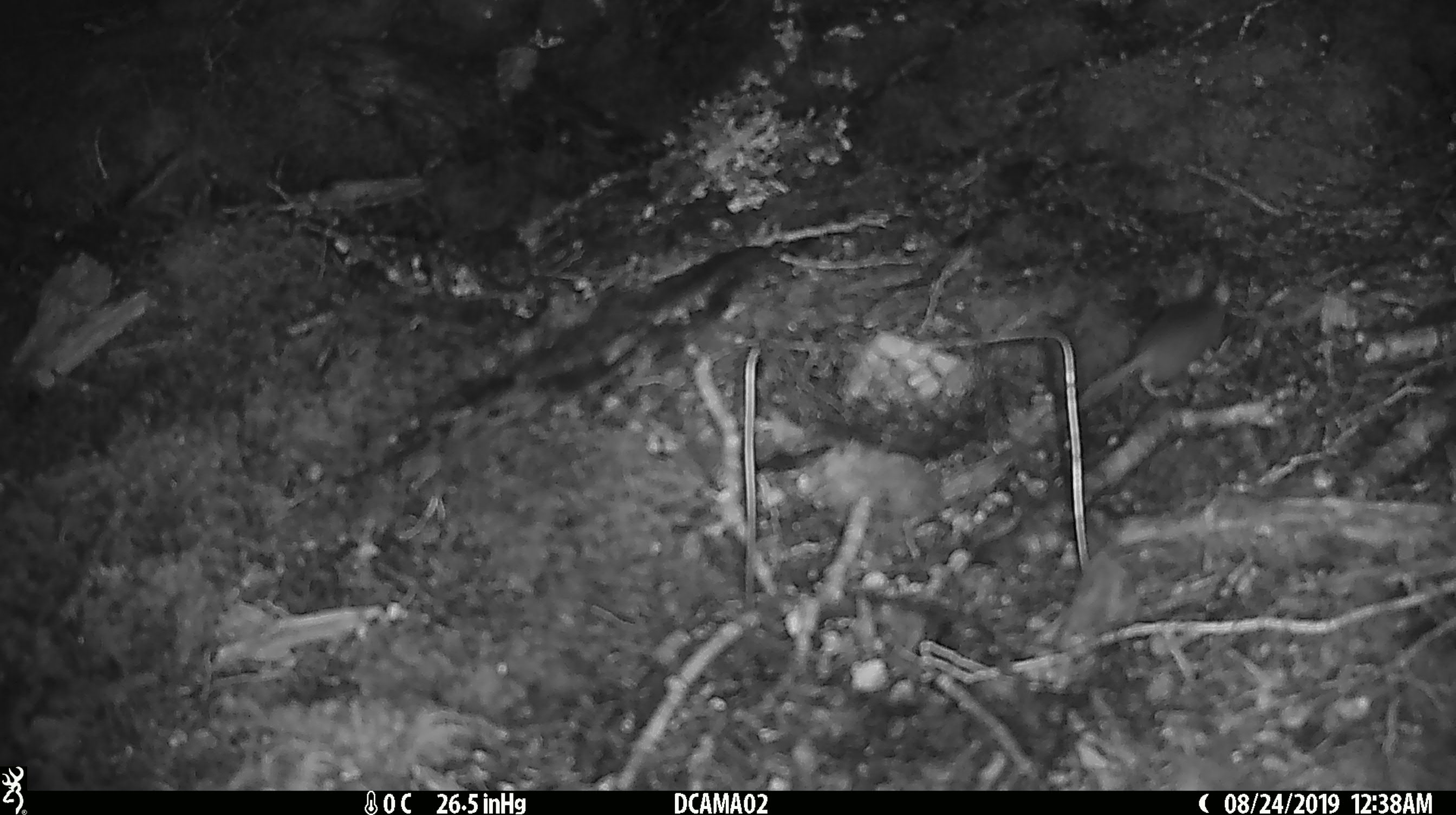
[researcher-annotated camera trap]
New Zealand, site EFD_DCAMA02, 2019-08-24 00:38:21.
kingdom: Animalia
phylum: Chordata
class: Mammalia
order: Rodentia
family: Muridae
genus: Mus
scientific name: Mus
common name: mouse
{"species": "mouse (Mus)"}